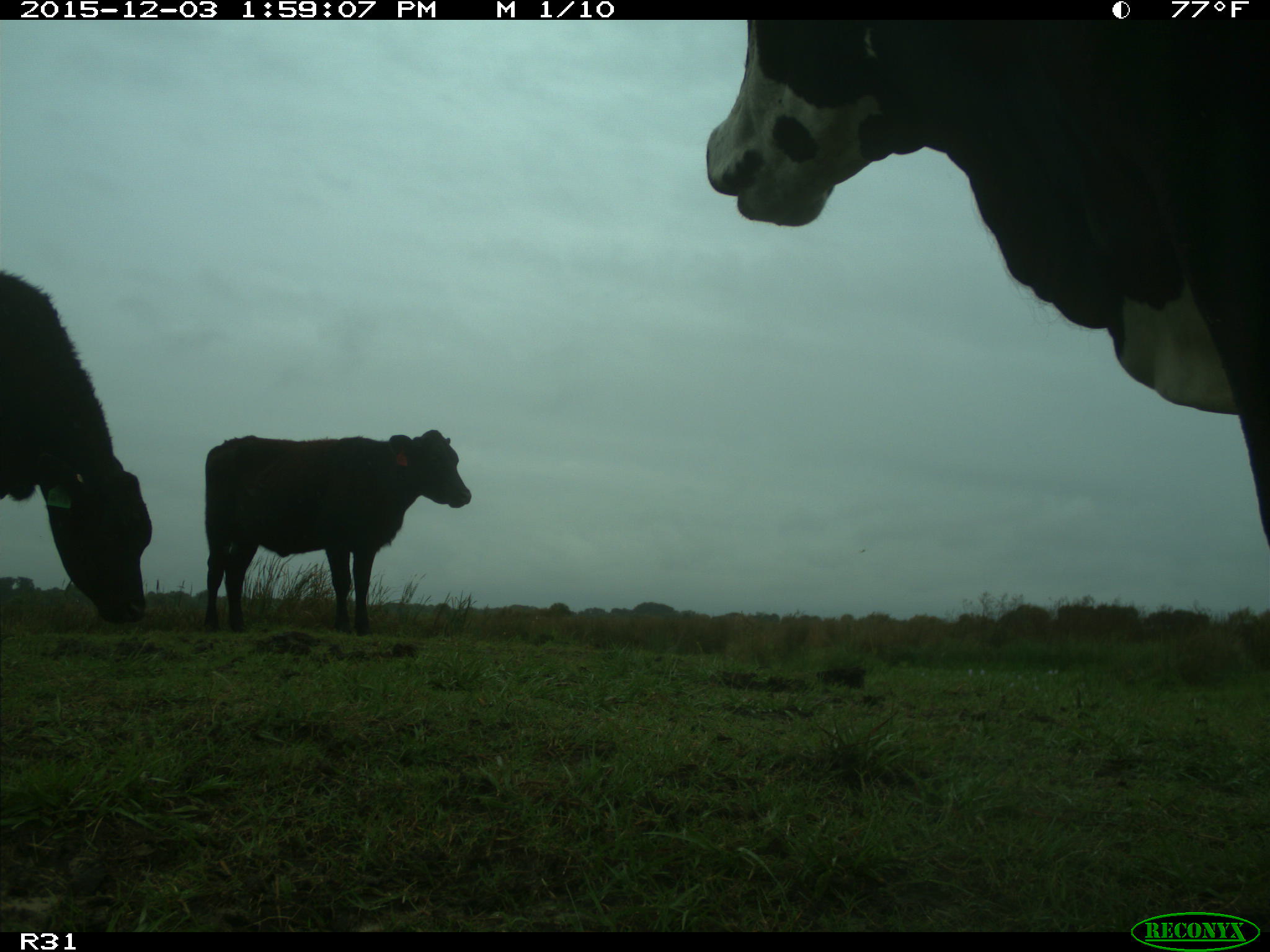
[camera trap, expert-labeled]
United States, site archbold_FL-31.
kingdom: Animalia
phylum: Chordata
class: Mammalia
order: Artiodactyla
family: Bovidae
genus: Bos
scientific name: Bos taurus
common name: domestic cow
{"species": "Bos taurus (domestic cow)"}